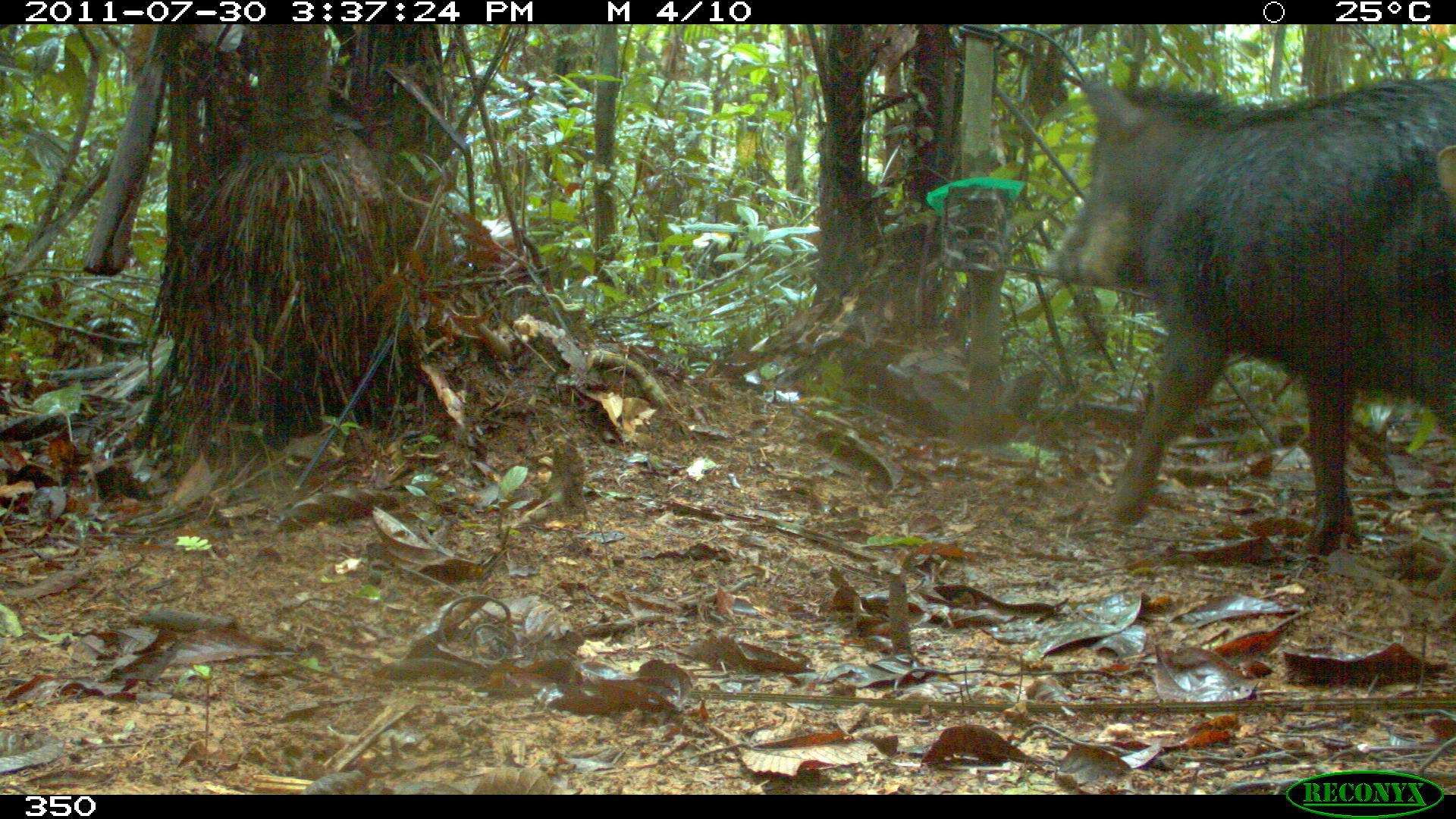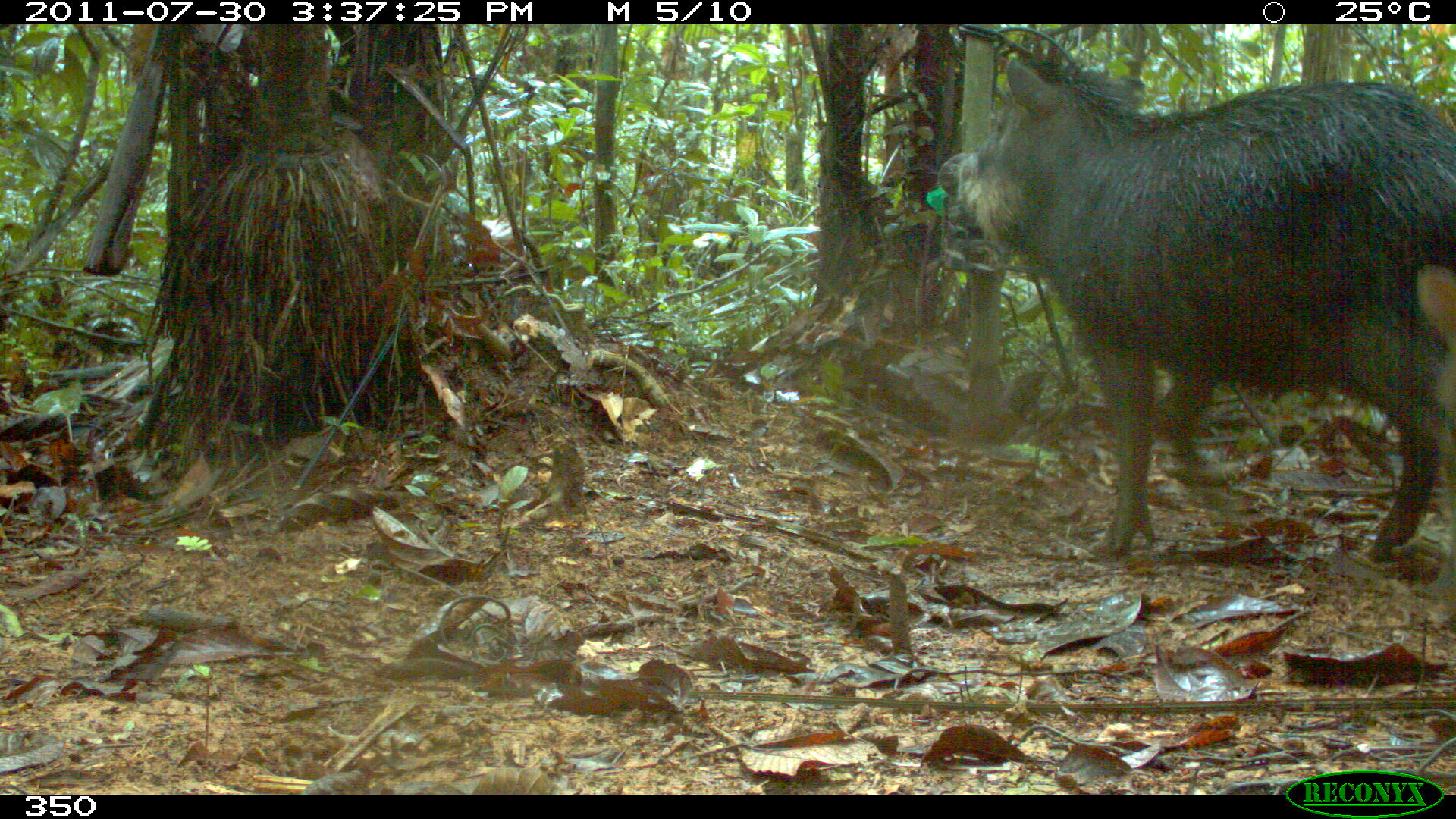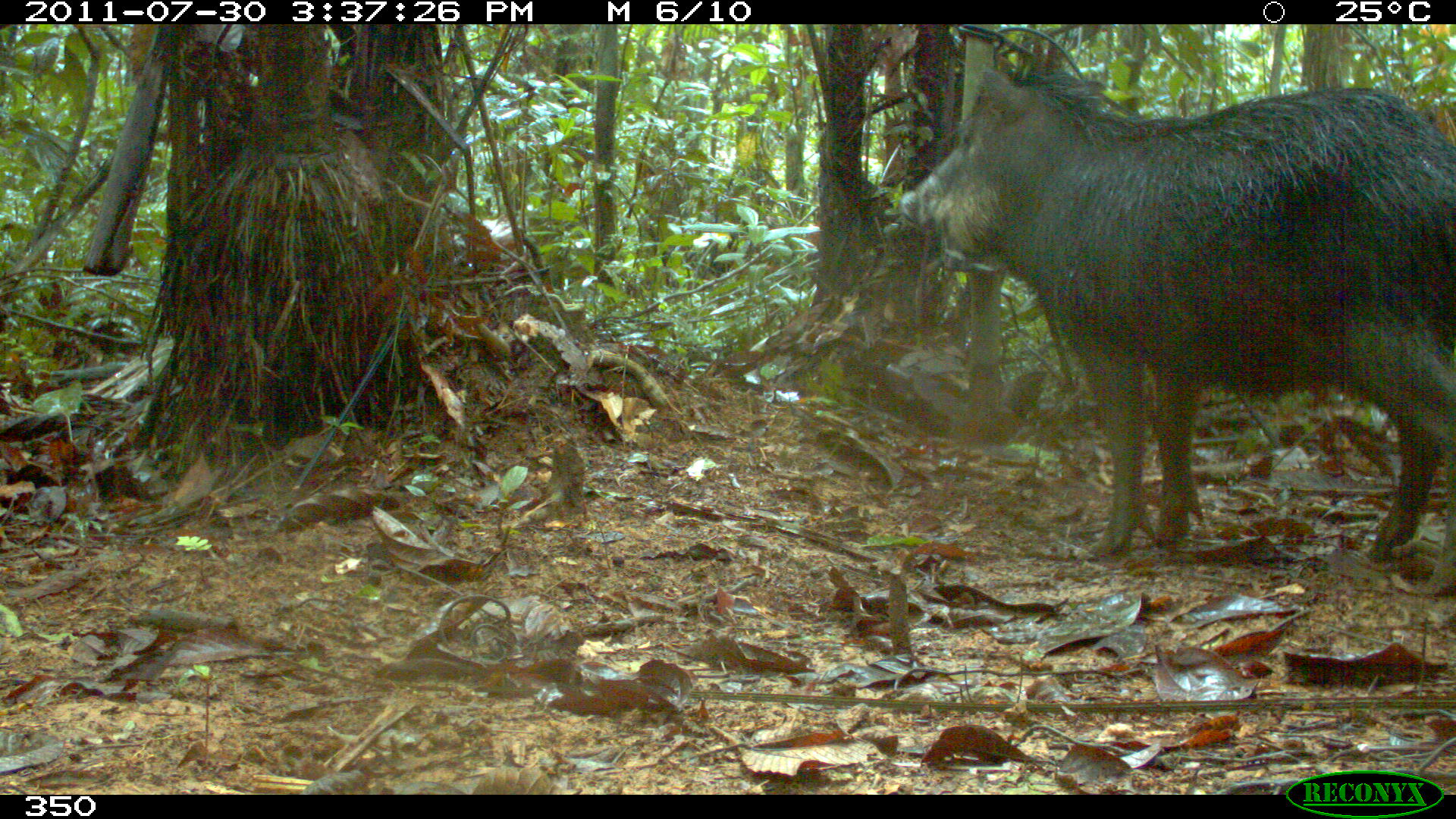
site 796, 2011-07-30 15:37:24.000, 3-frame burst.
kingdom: Animalia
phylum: Chordata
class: Mammalia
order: Artiodactyla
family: Tayassuidae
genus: Tayassu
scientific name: Tayassu pecari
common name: white-lipped peccary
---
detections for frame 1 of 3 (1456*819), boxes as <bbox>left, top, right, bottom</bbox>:
tayassu pecari: <bbox>1040, 69, 1456, 556</bbox>; <bbox>1434, 146, 1456, 233</bbox>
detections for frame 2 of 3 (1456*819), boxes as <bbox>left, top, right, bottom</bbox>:
tayassu pecari: <bbox>949, 53, 1456, 556</bbox>; <bbox>1418, 263, 1456, 482</bbox>